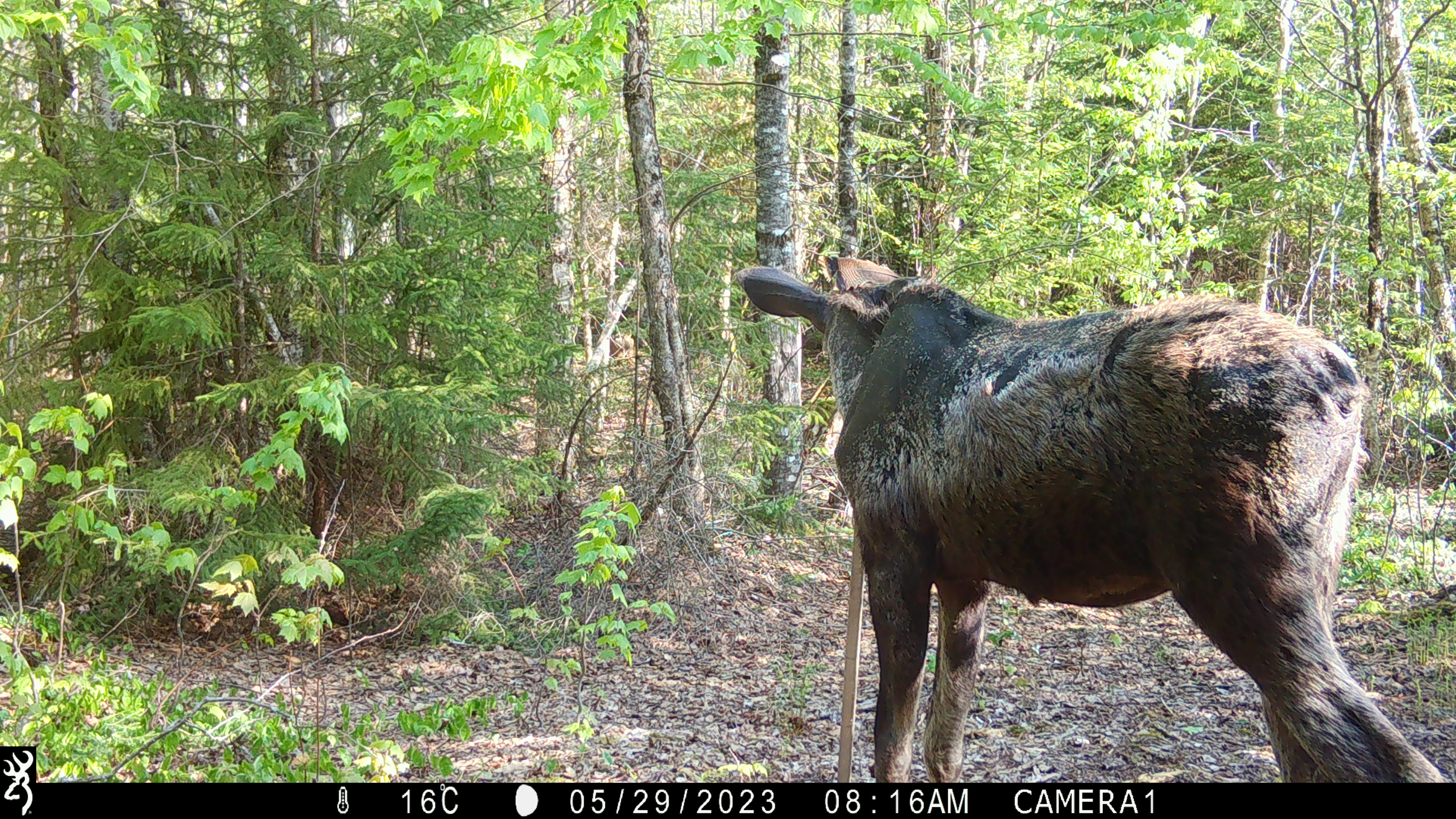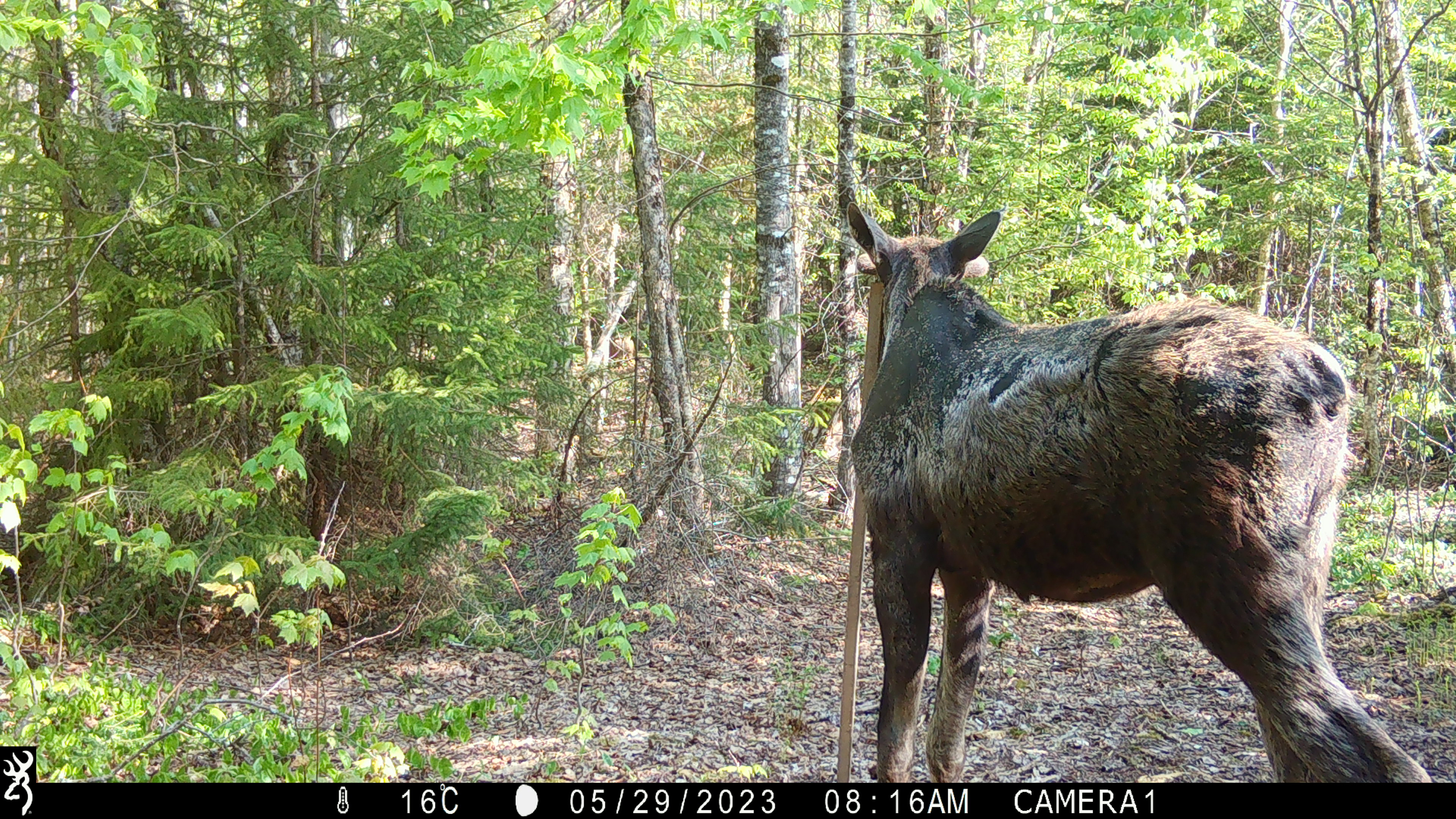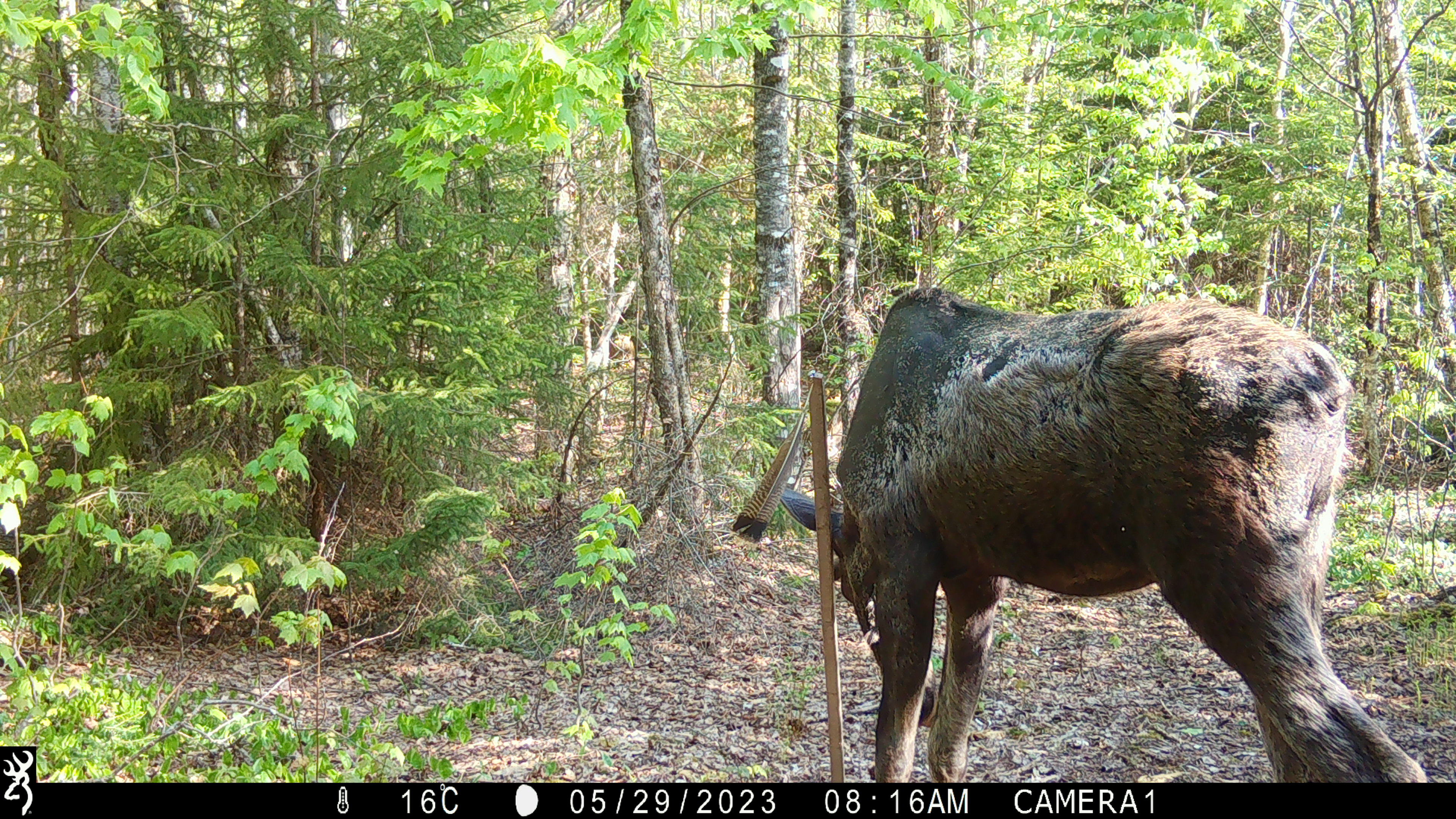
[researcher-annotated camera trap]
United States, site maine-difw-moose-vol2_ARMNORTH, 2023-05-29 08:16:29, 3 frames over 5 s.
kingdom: Animalia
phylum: Chordata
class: Mammalia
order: Artiodactyla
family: Cervidae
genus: Alces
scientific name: Alces alces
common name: moose